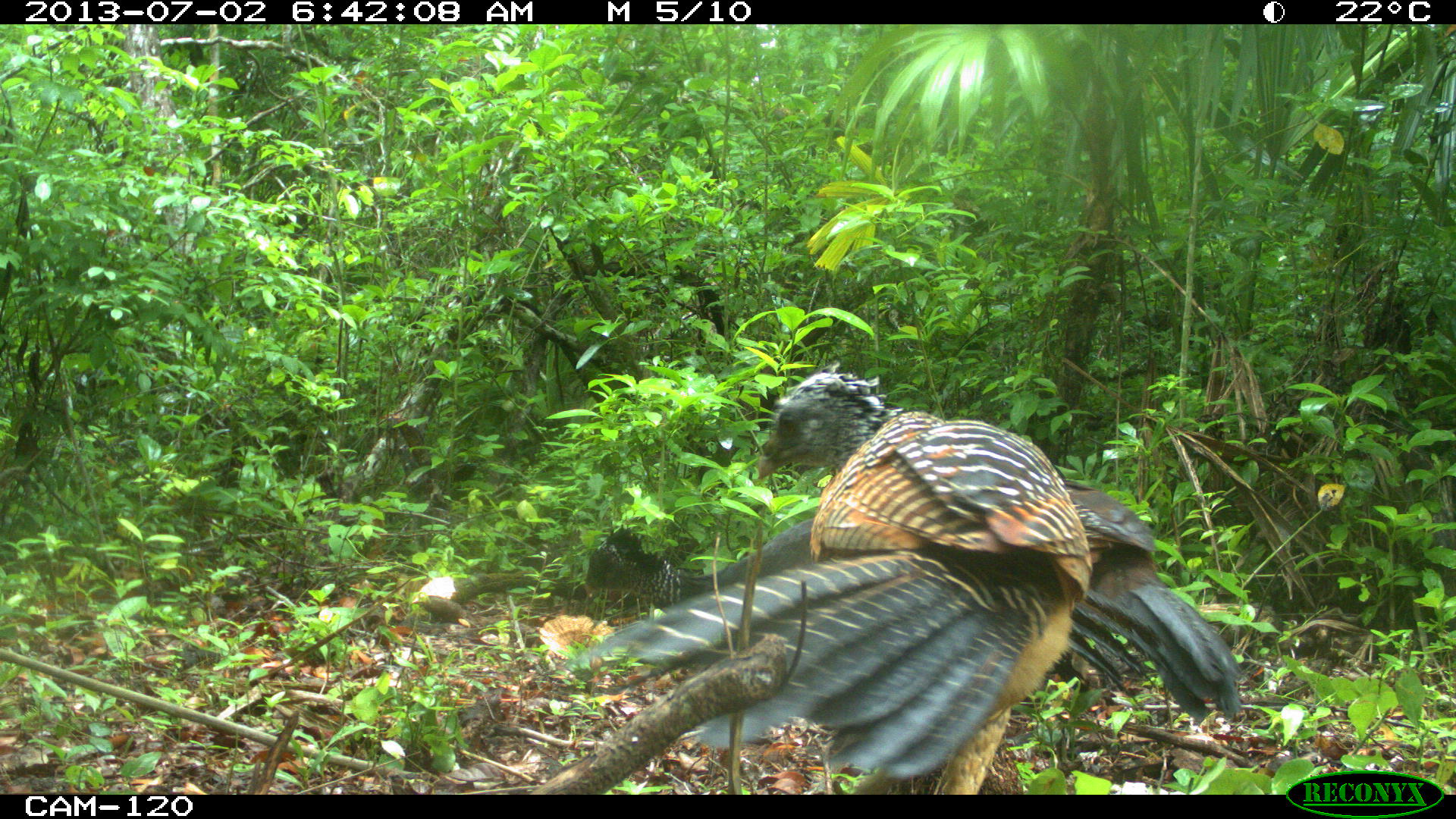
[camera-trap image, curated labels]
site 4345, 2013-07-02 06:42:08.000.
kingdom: Animalia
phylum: Chordata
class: Aves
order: Galliformes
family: Cracidae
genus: Crax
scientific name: Crax rubra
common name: great curassow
Crax rubra (great curassow), count 2, sex female.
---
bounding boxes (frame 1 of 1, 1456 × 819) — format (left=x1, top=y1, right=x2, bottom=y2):
crax rubra: (left=580, top=361, right=1098, bottom=791); (left=563, top=463, right=1246, bottom=727)